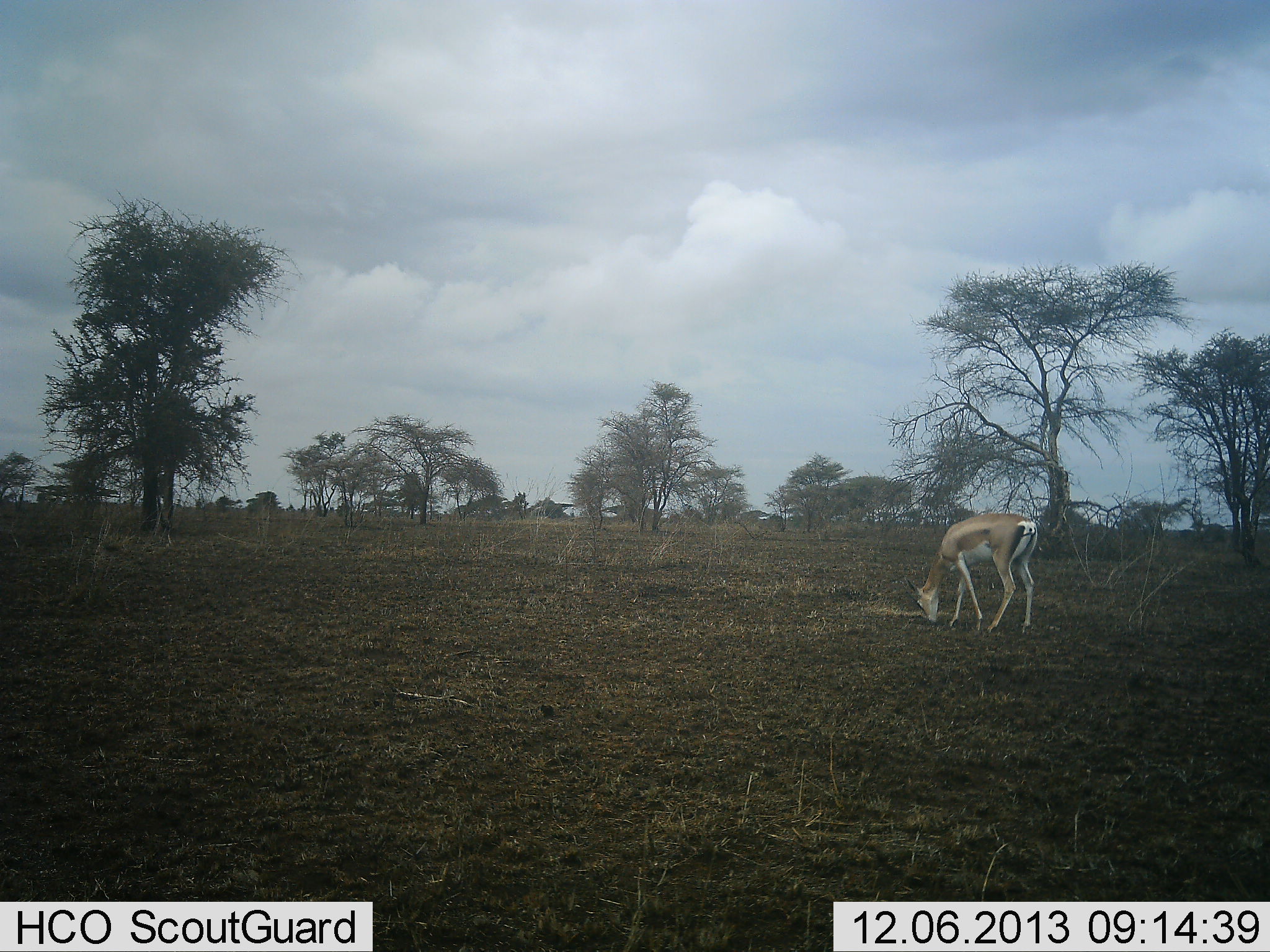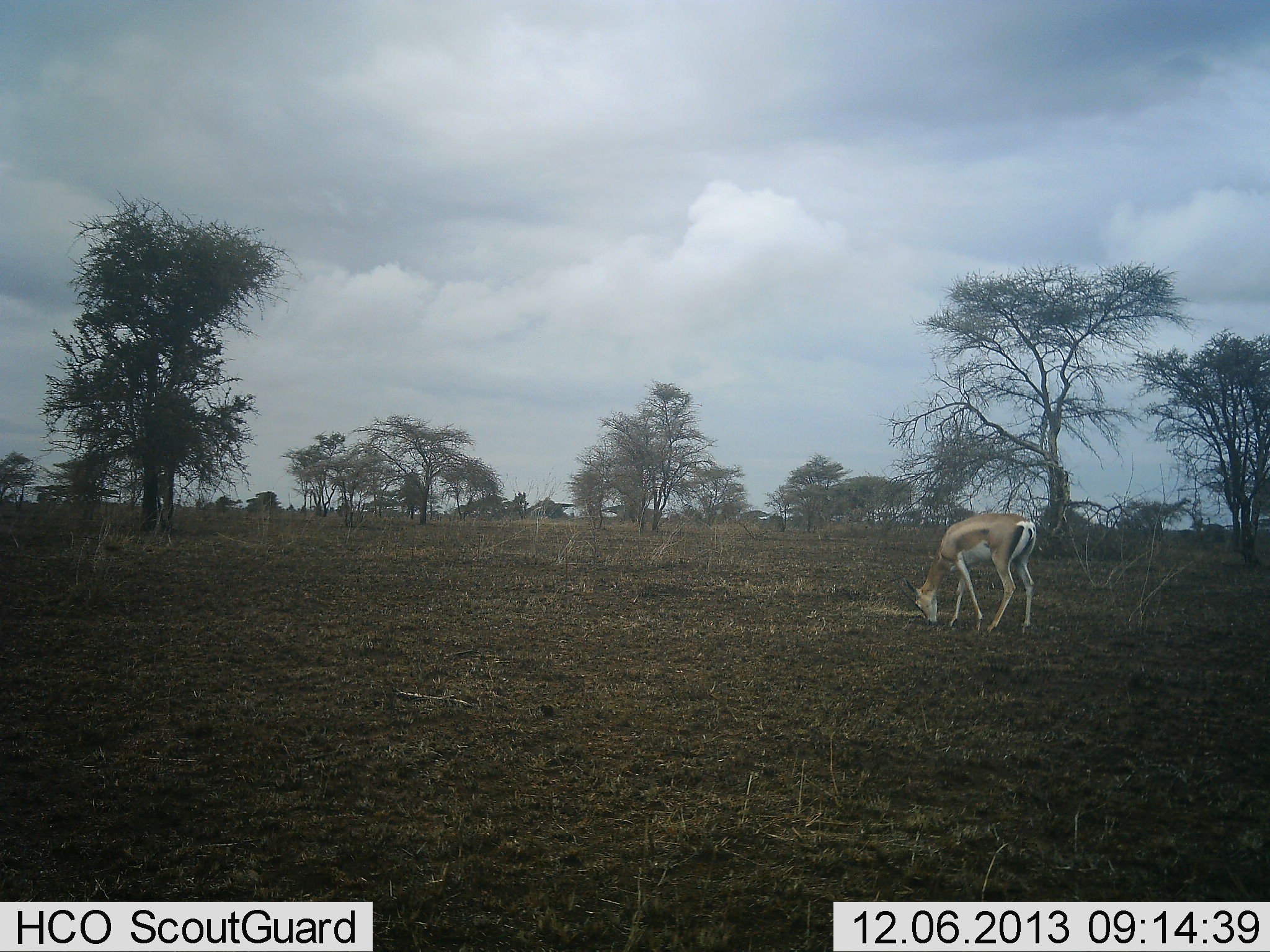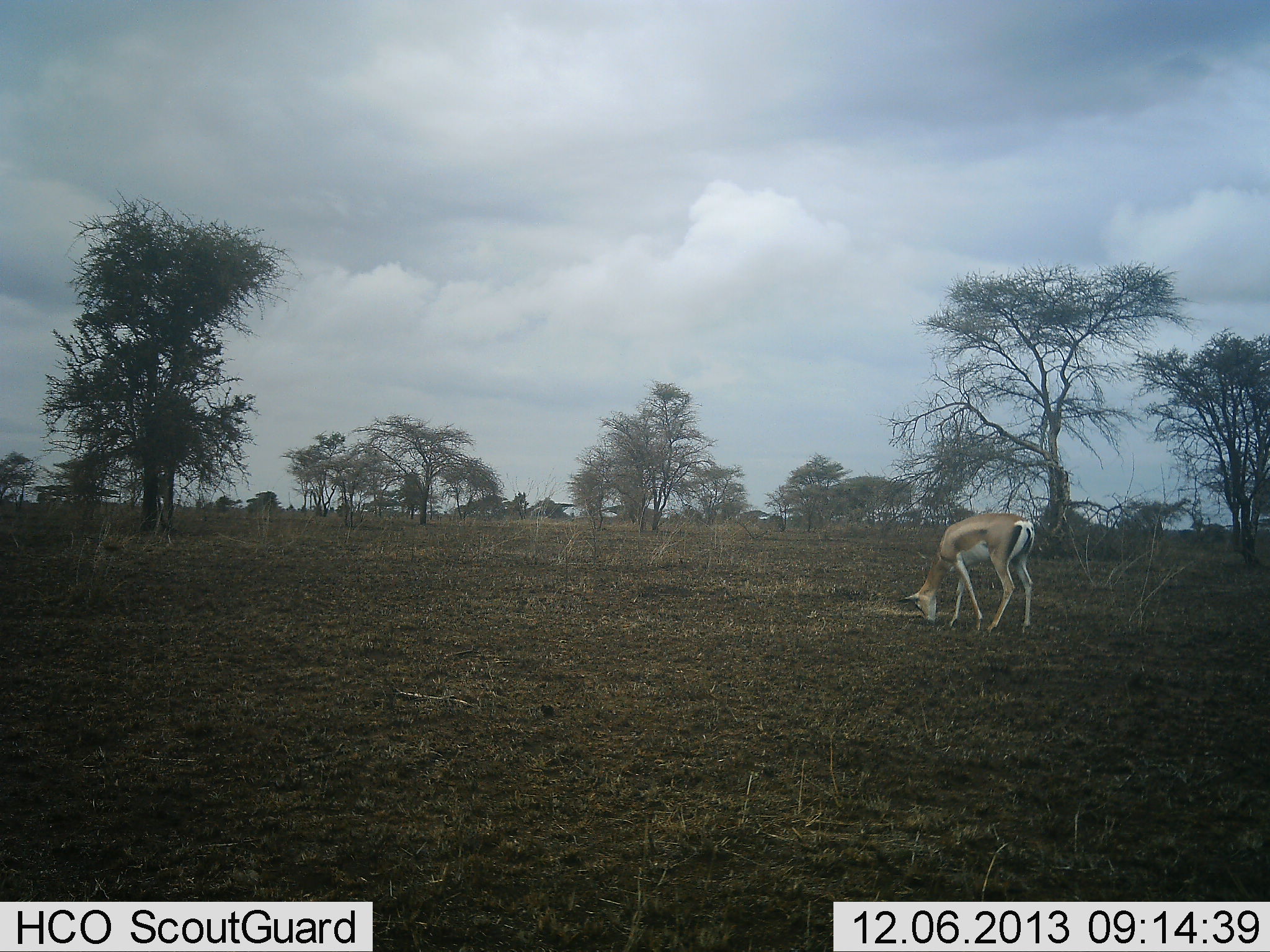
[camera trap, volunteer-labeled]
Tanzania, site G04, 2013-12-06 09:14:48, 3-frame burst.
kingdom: Animalia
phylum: Chordata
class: Mammalia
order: Artiodactyla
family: Bovidae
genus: Nanger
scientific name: Nanger granti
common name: grant's gazelle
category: gazellegrants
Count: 1.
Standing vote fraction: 0%.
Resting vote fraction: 0%.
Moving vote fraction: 0%.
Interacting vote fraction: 0%.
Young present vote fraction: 0%.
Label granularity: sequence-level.